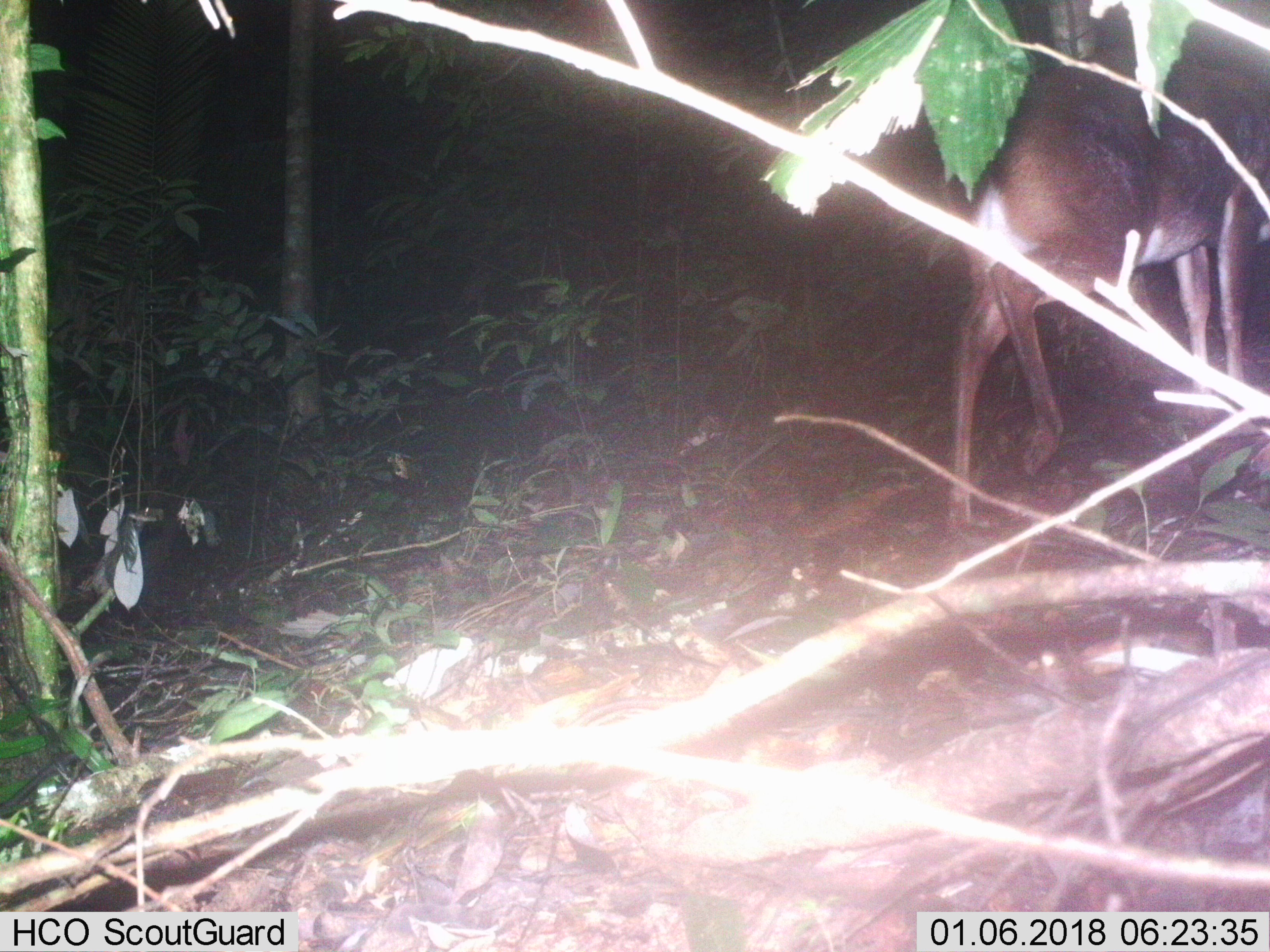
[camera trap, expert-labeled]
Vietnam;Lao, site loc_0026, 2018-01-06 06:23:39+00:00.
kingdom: Animalia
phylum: Chordata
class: Mammalia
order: Artiodactyla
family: Cervidae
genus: Muntiacus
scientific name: Muntiacus vuquangensis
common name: large-antlered muntjac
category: large antlered muntjac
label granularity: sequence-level